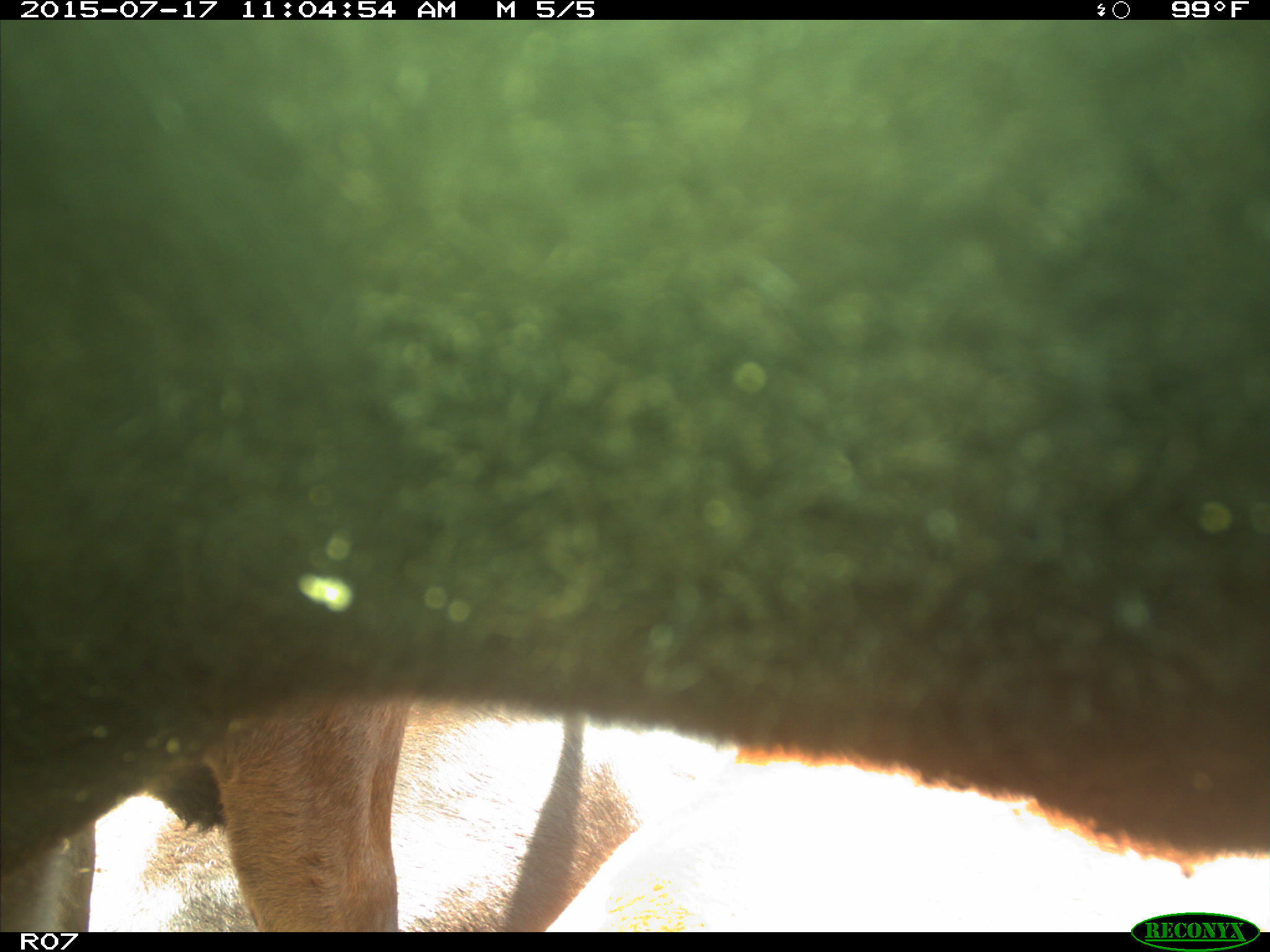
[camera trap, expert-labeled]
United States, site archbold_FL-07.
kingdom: Animalia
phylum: Chordata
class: Mammalia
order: Artiodactyla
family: Bovidae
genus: Bos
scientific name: Bos taurus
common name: domestic cow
Bos taurus (domestic cow).